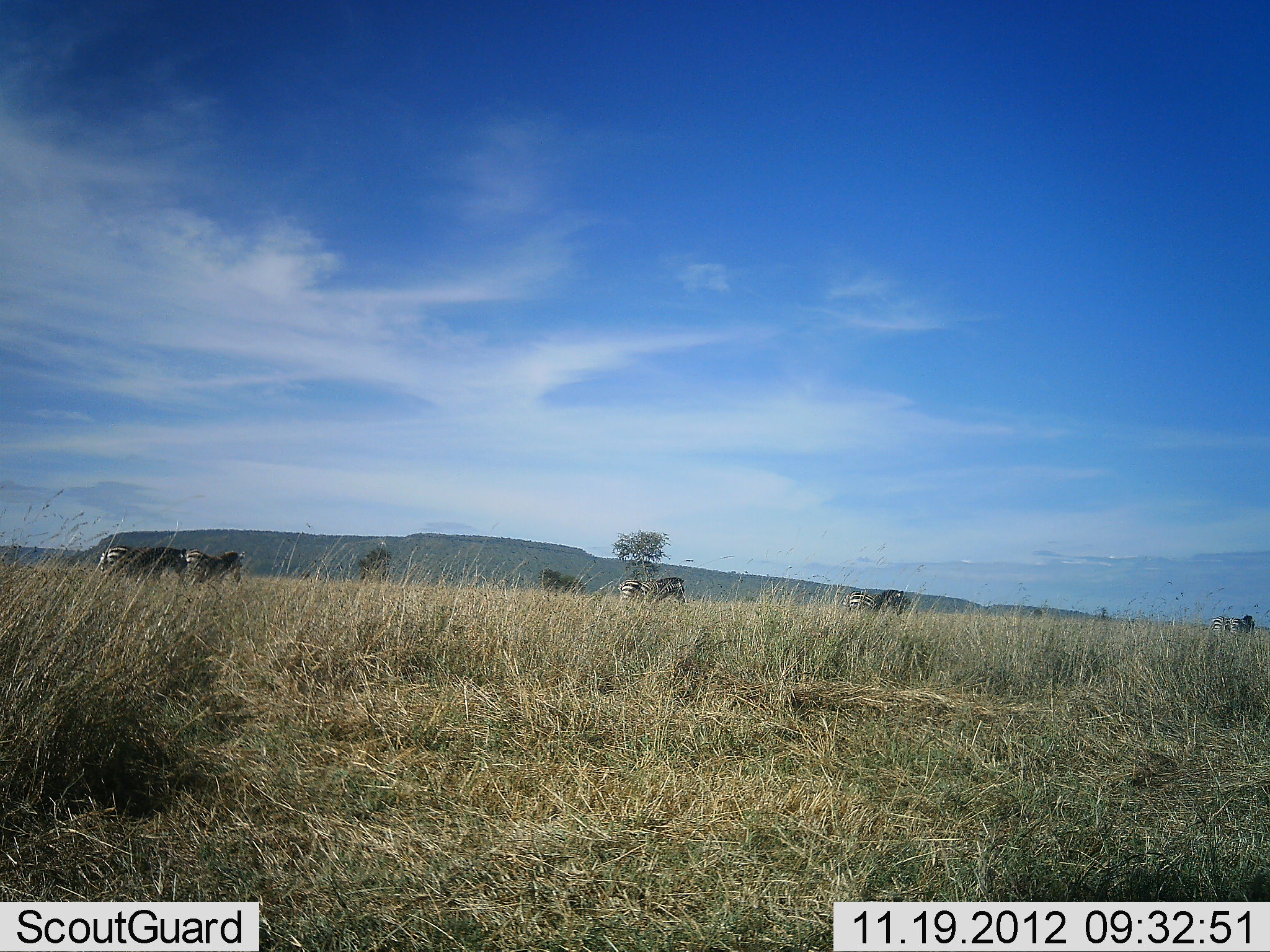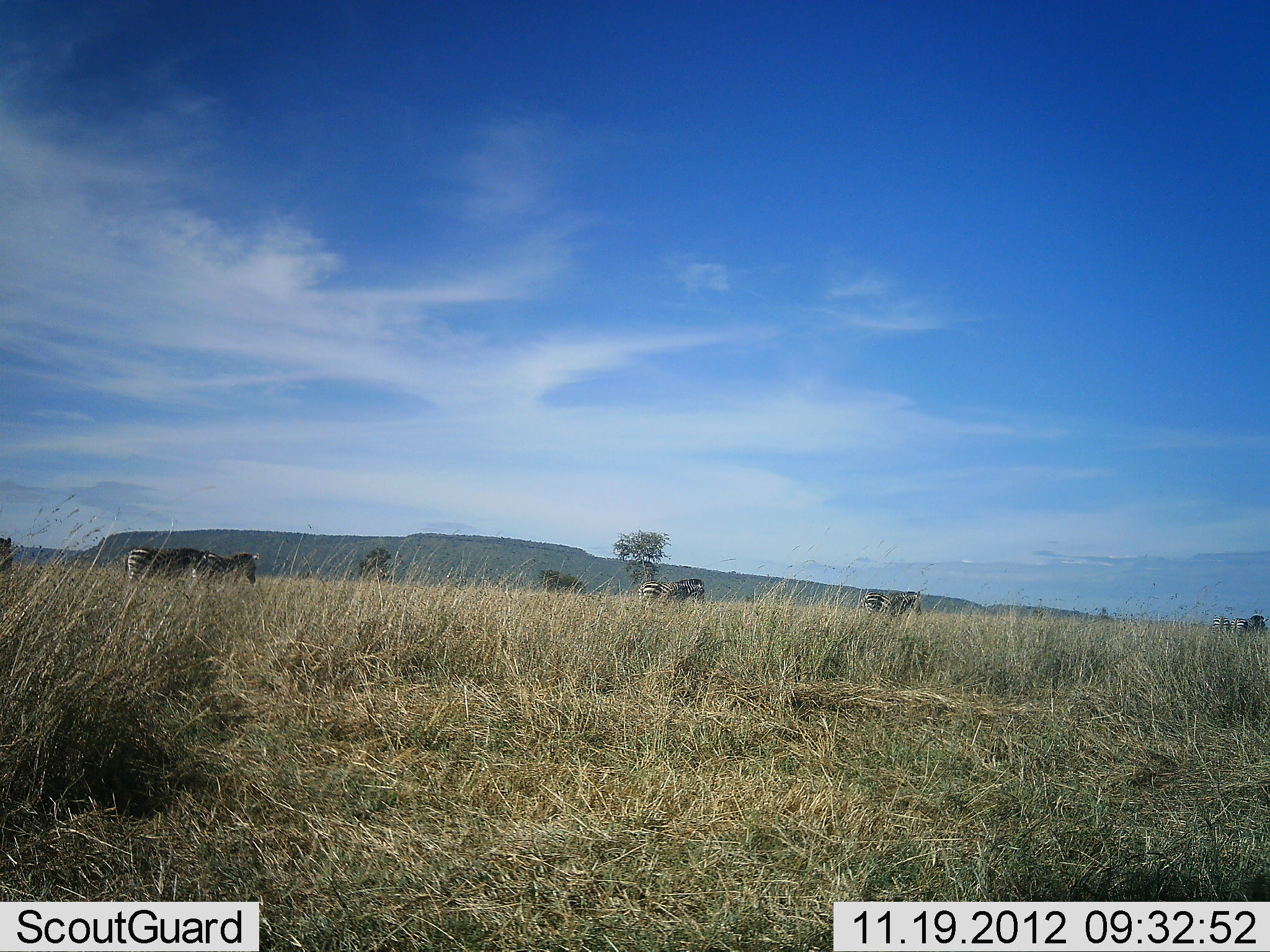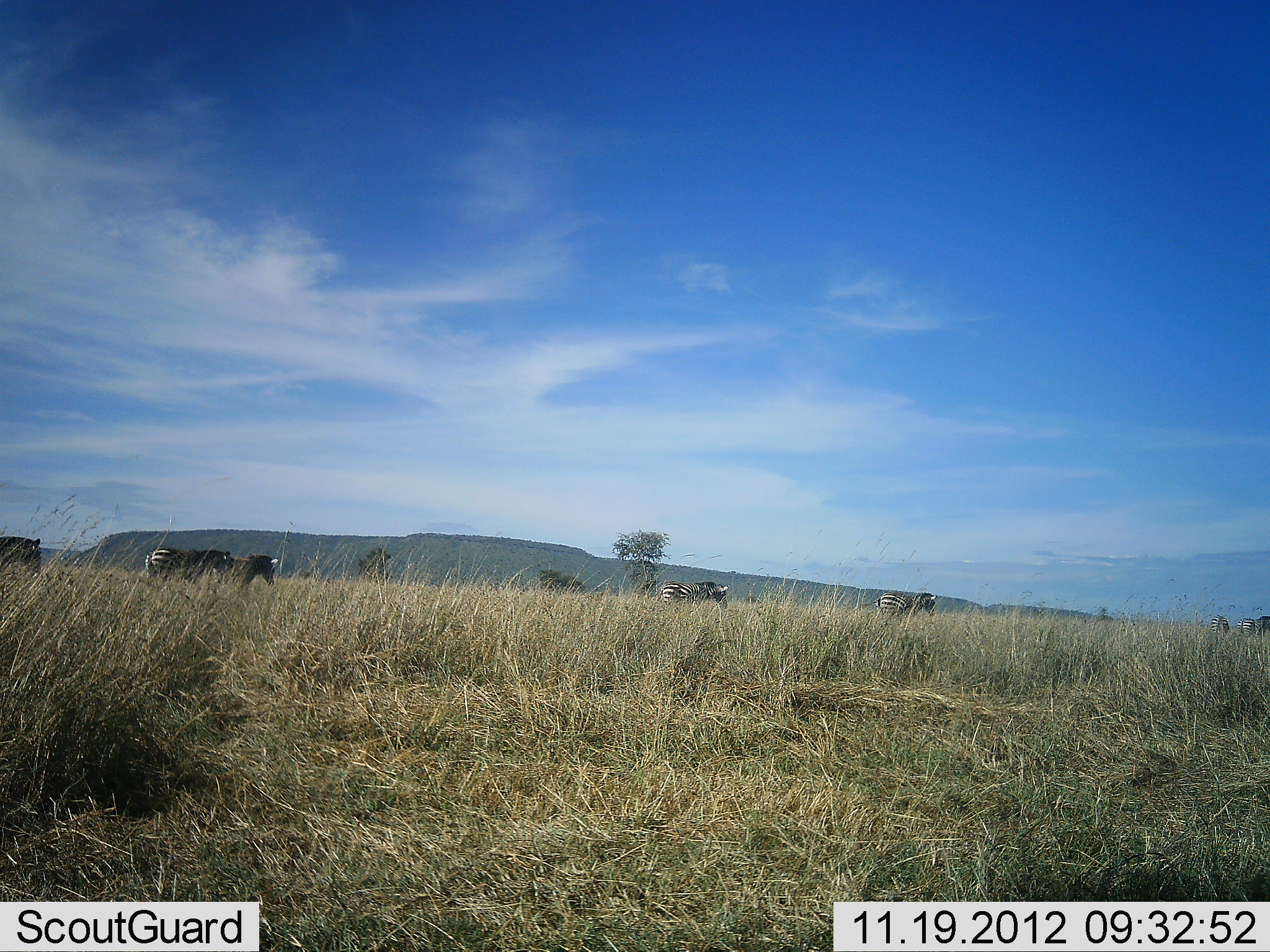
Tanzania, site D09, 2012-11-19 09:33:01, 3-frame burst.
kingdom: Animalia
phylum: Chordata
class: Mammalia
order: Perissodactyla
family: Equidae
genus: Equus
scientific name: Equus quagga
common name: plains zebra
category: zebra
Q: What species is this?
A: Zebra (plains zebra) (Equus quagga).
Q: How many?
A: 7.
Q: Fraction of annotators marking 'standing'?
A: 10%.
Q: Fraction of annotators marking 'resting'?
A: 0%.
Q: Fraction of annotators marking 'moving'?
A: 90%.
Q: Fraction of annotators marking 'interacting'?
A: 0%.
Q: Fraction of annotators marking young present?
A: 0%.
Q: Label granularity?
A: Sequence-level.